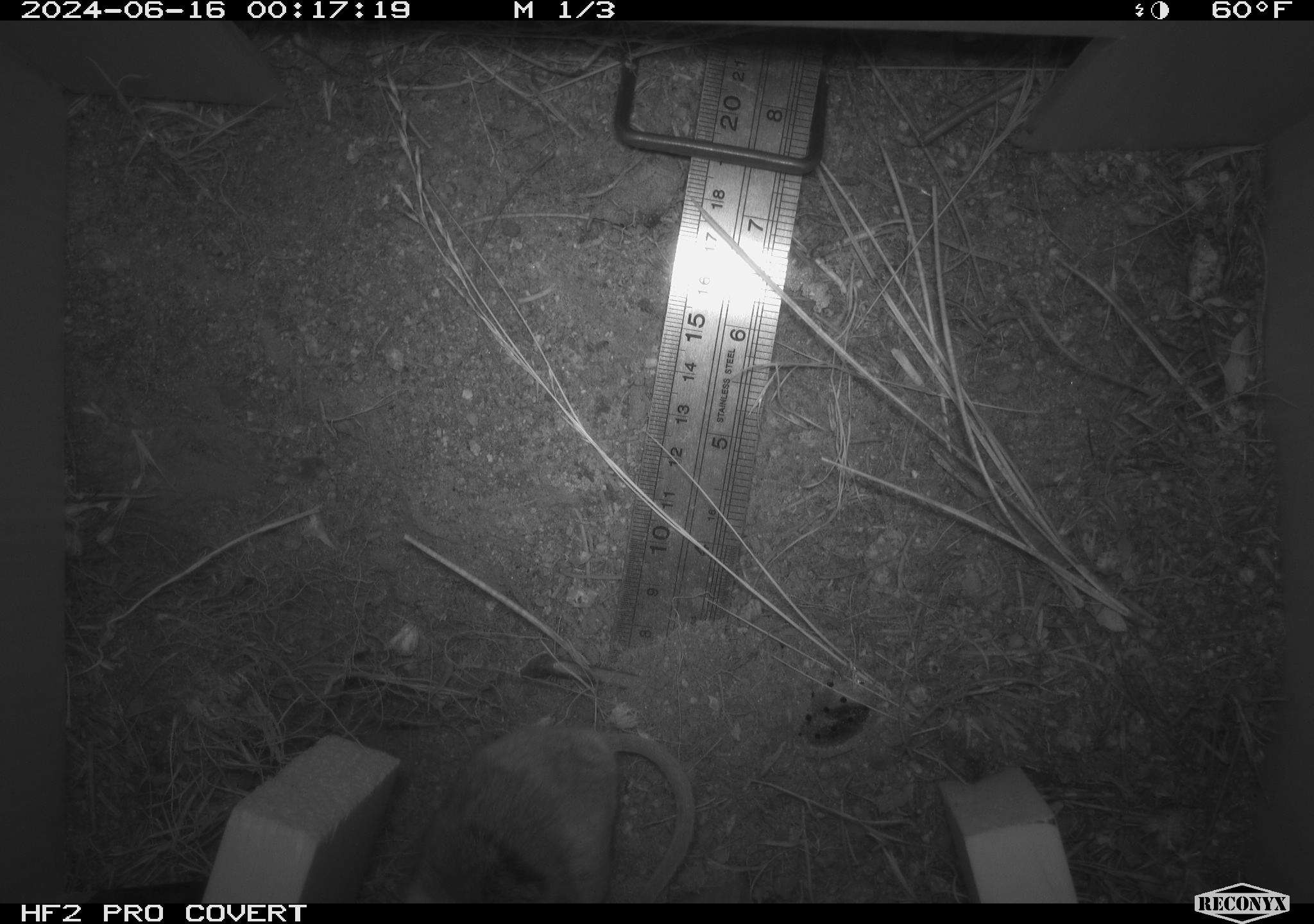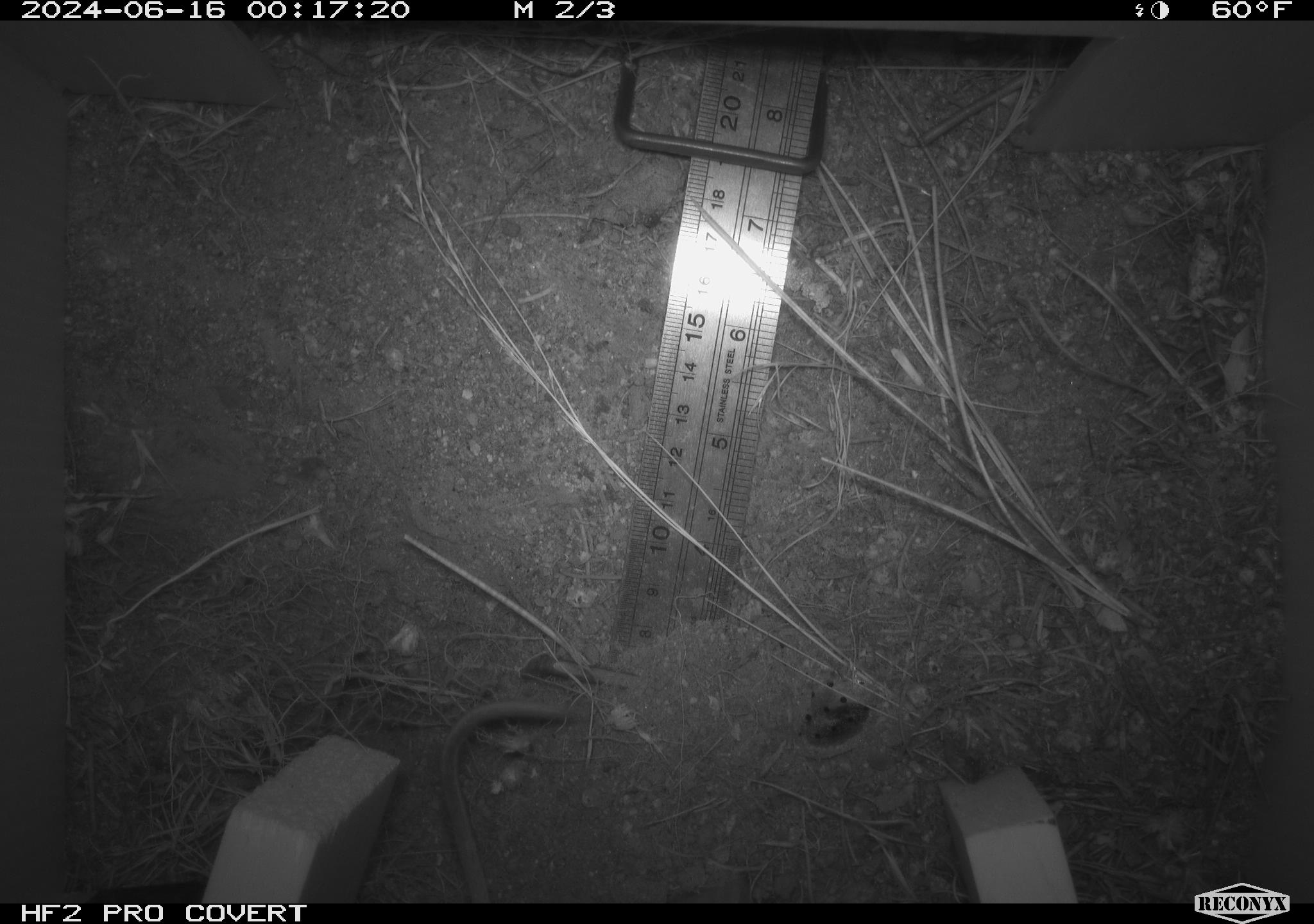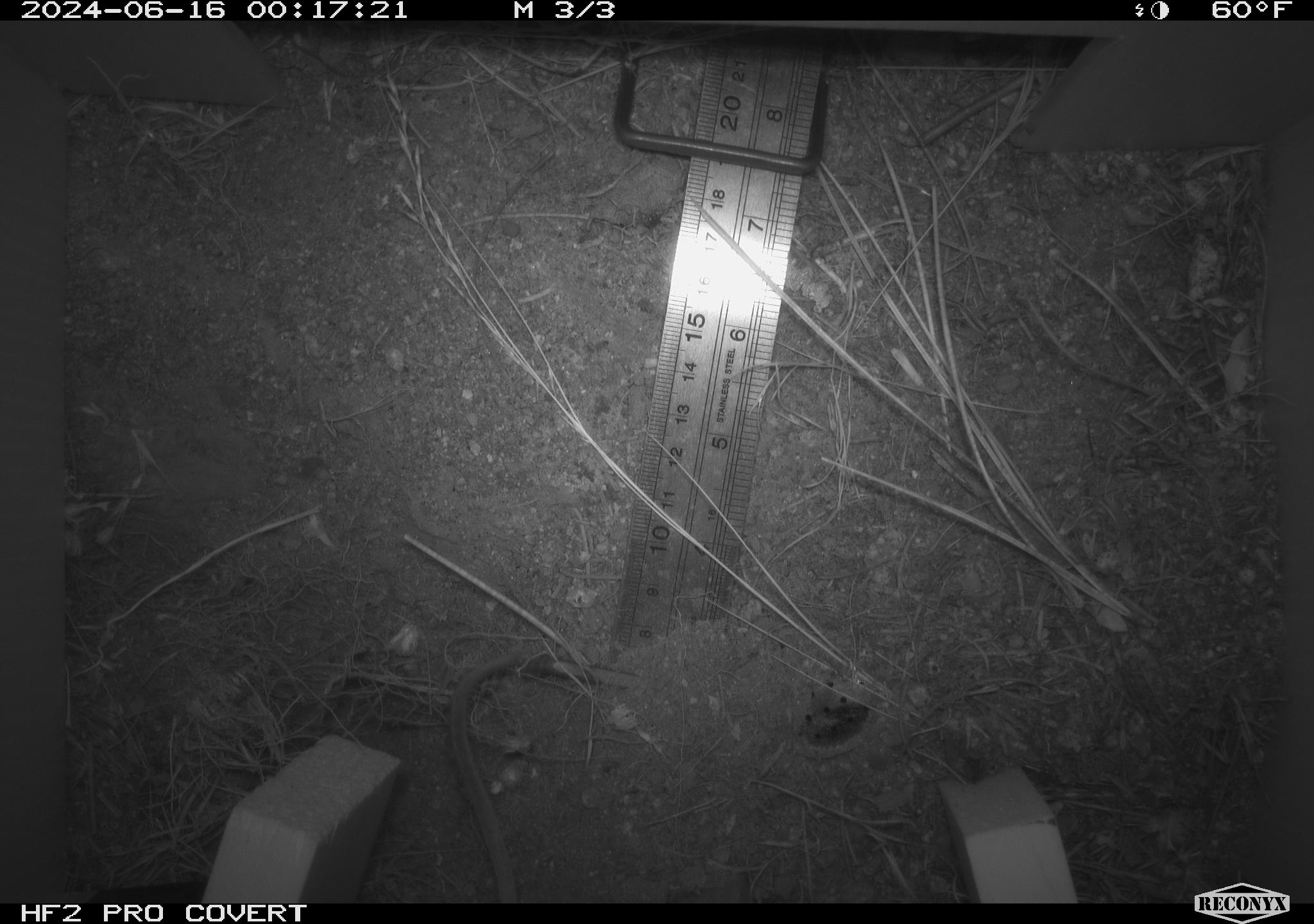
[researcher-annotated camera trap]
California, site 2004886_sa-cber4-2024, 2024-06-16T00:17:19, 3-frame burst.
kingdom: Animalia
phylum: Chordata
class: Mammalia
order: Rodentia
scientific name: Rodentia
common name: mouse species